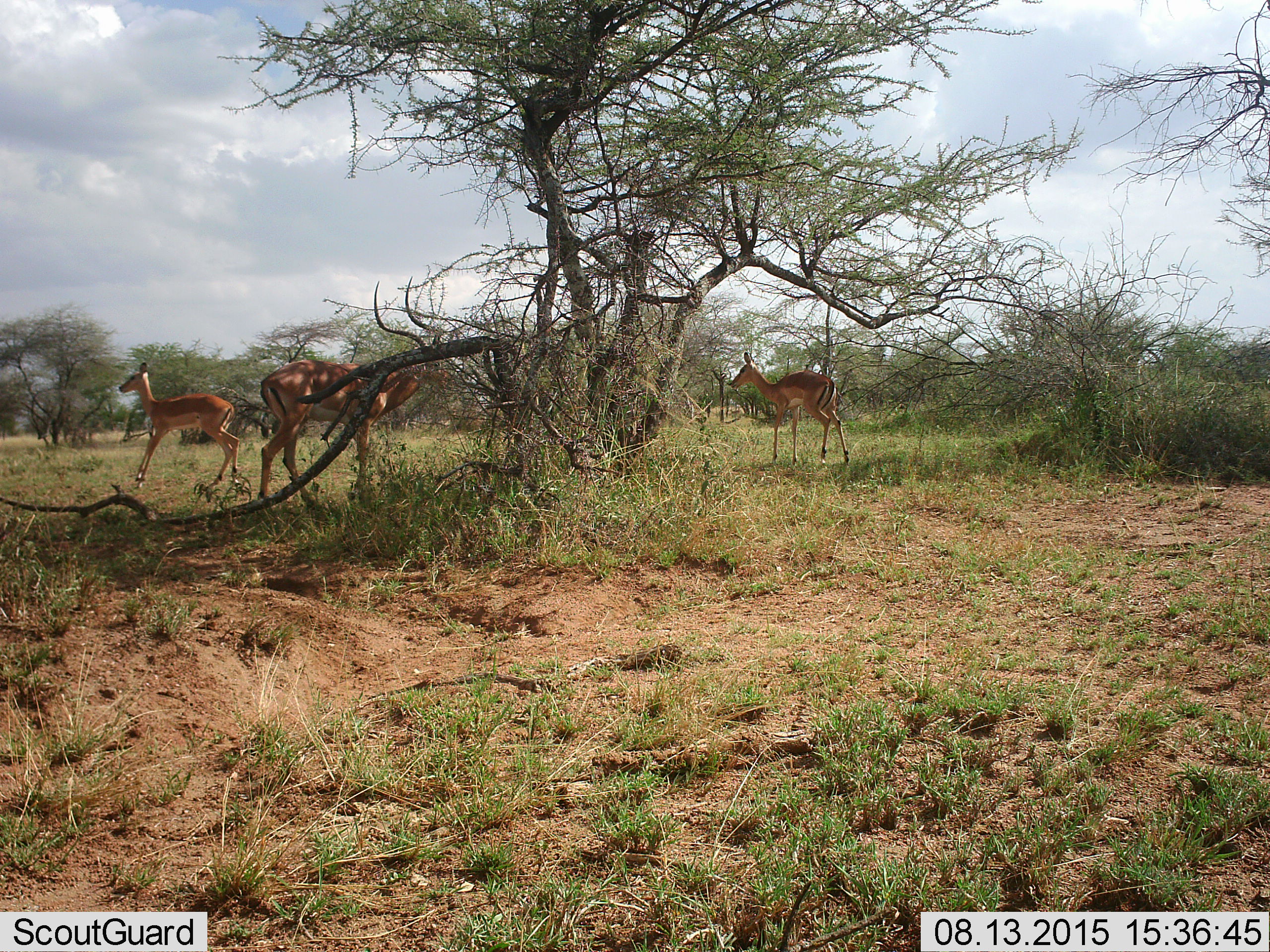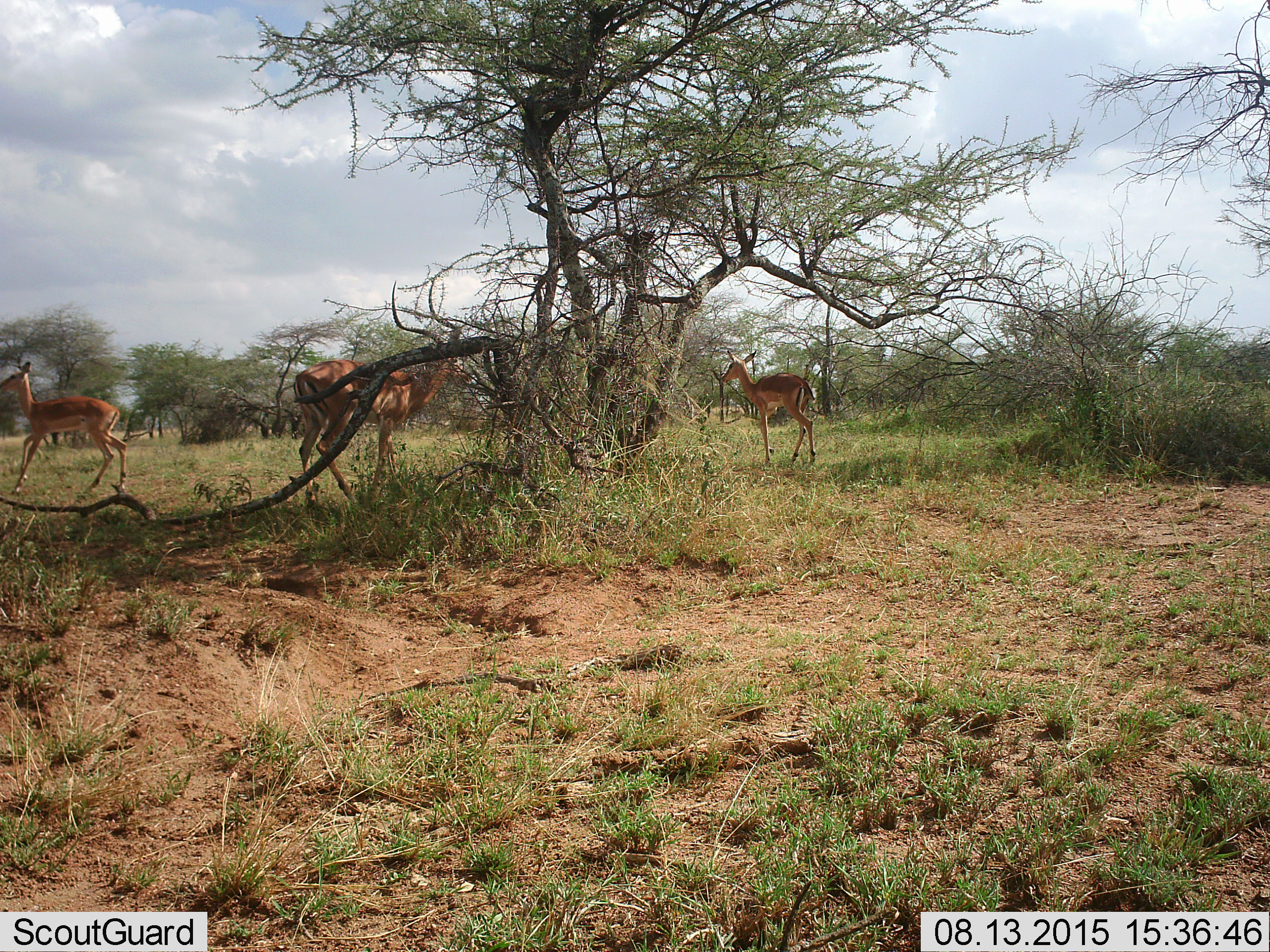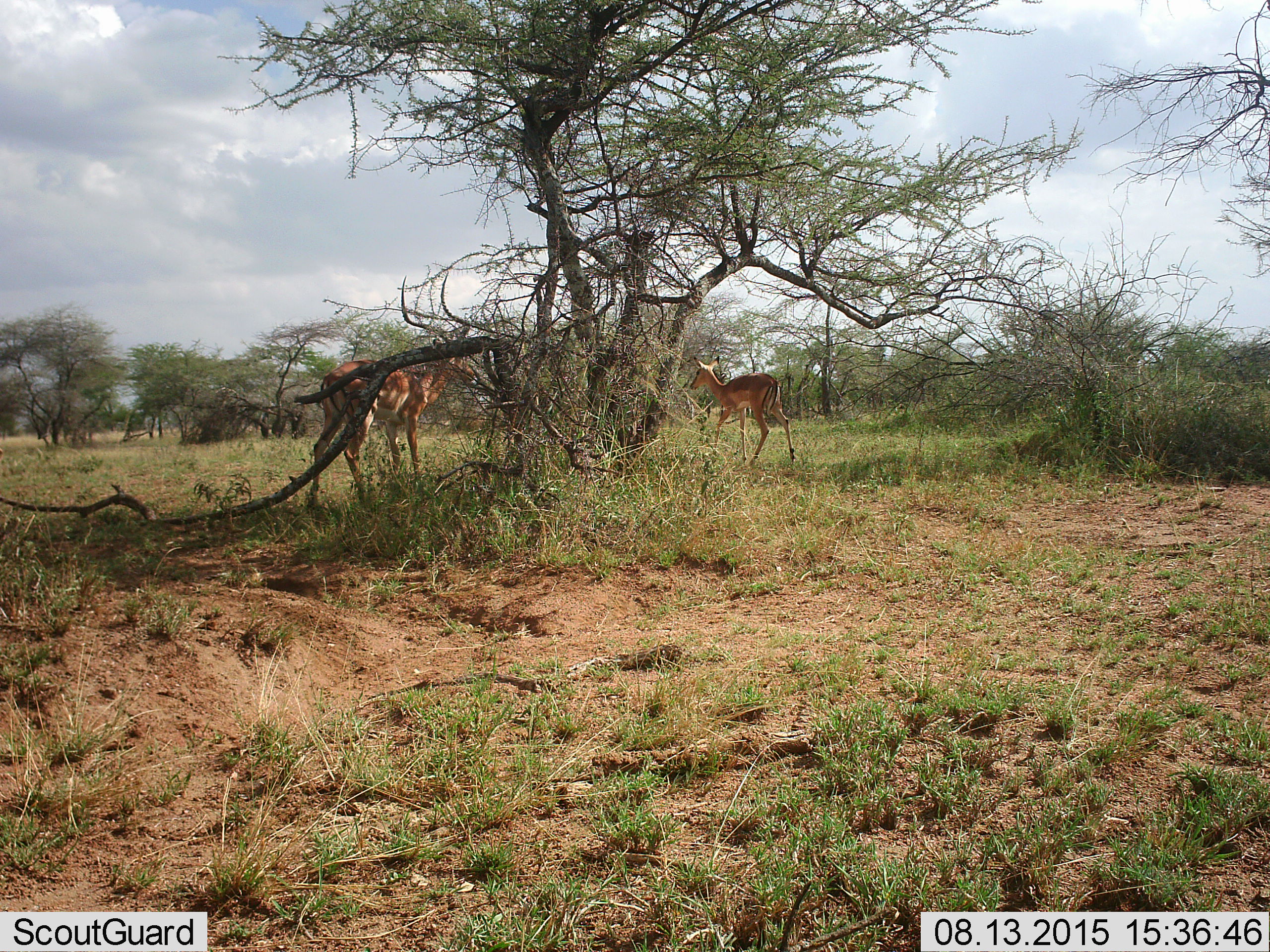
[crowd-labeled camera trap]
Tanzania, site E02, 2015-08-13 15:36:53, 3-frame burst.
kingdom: Animalia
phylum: Chordata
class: Mammalia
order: Artiodactyla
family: Bovidae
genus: Aepyceros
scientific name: Aepyceros melampus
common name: impala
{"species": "impala (Aepyceros melampus)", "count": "3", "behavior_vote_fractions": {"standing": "50%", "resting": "0%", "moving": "83%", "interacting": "0%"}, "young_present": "0%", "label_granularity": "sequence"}